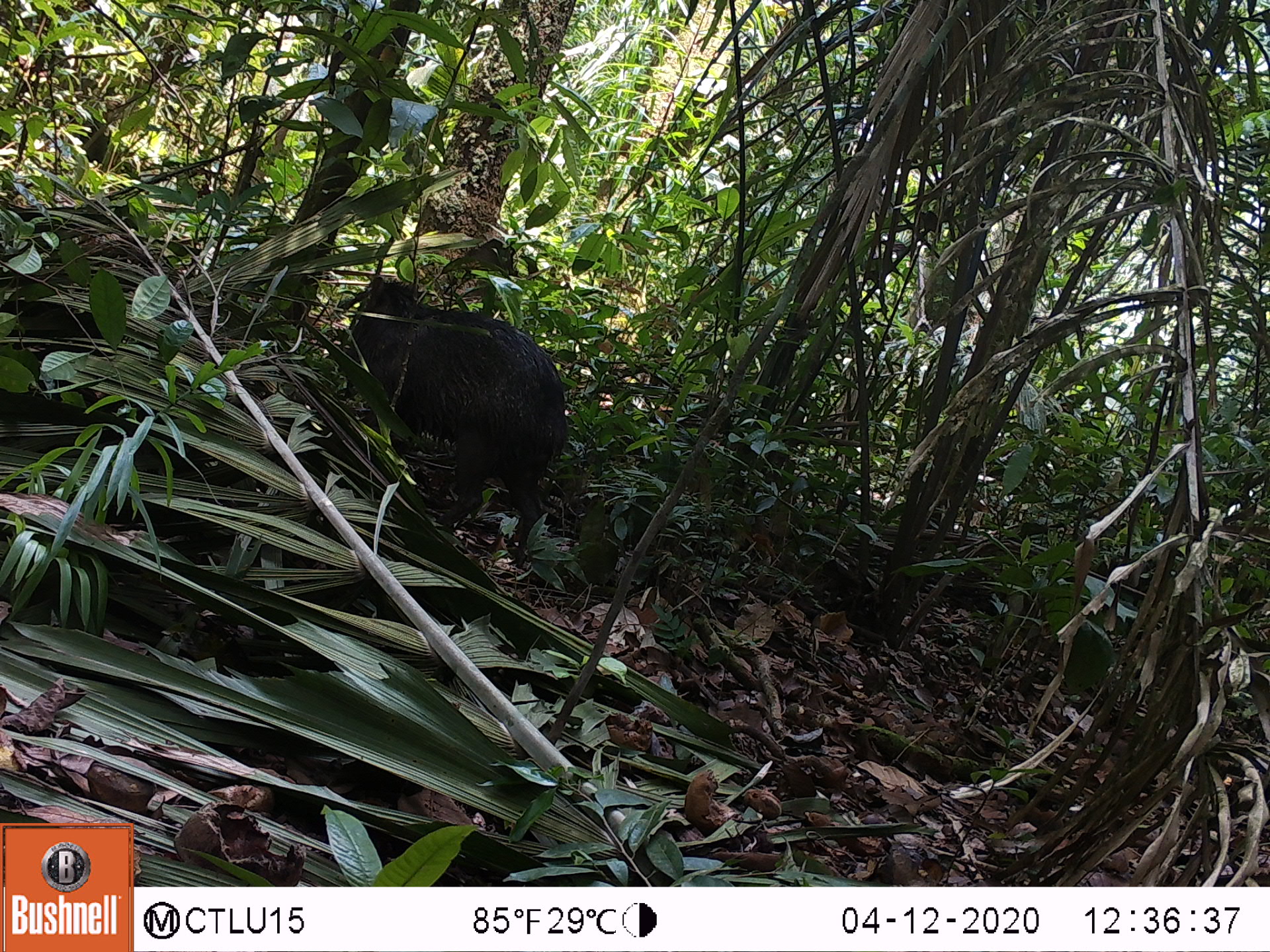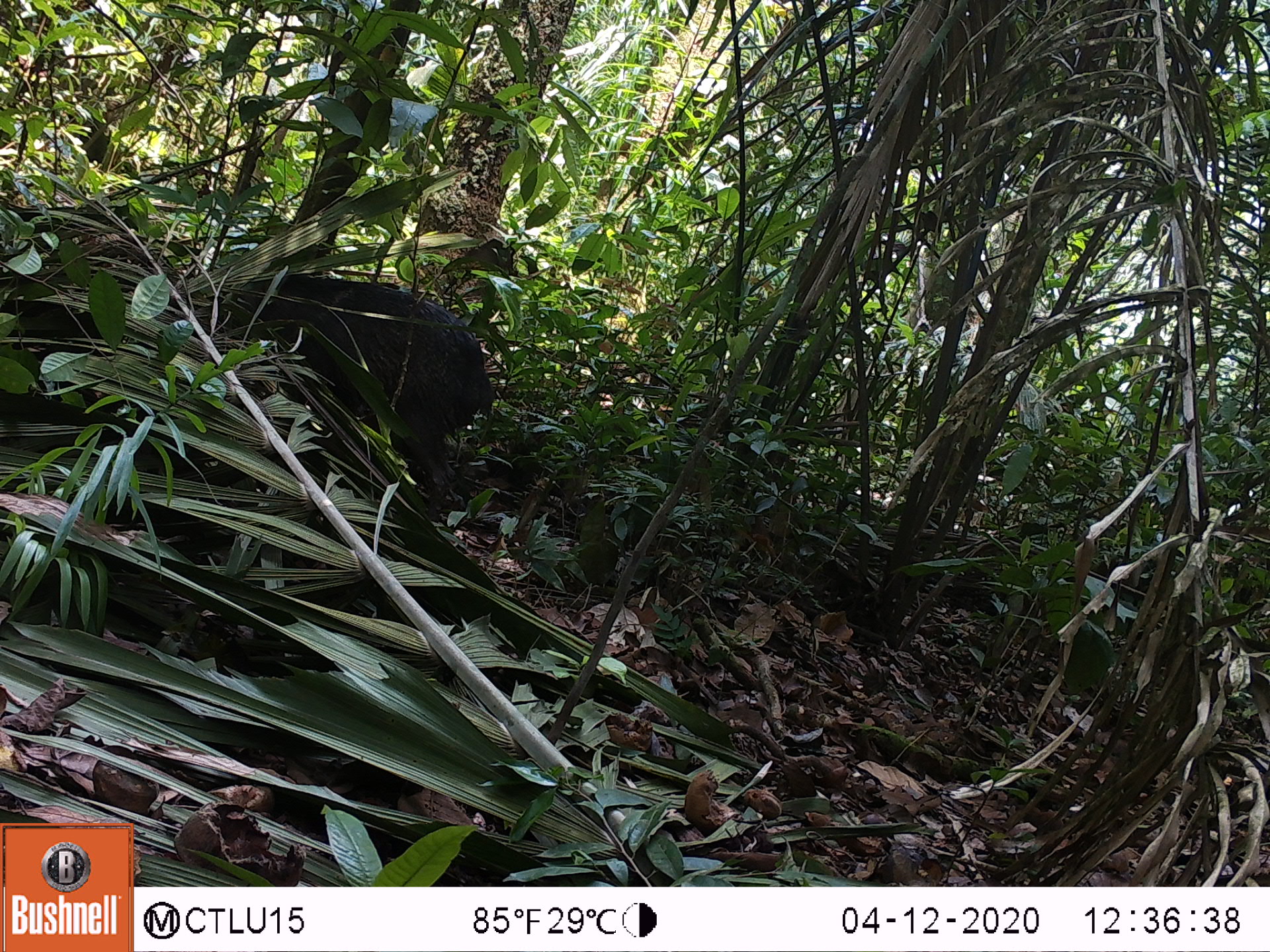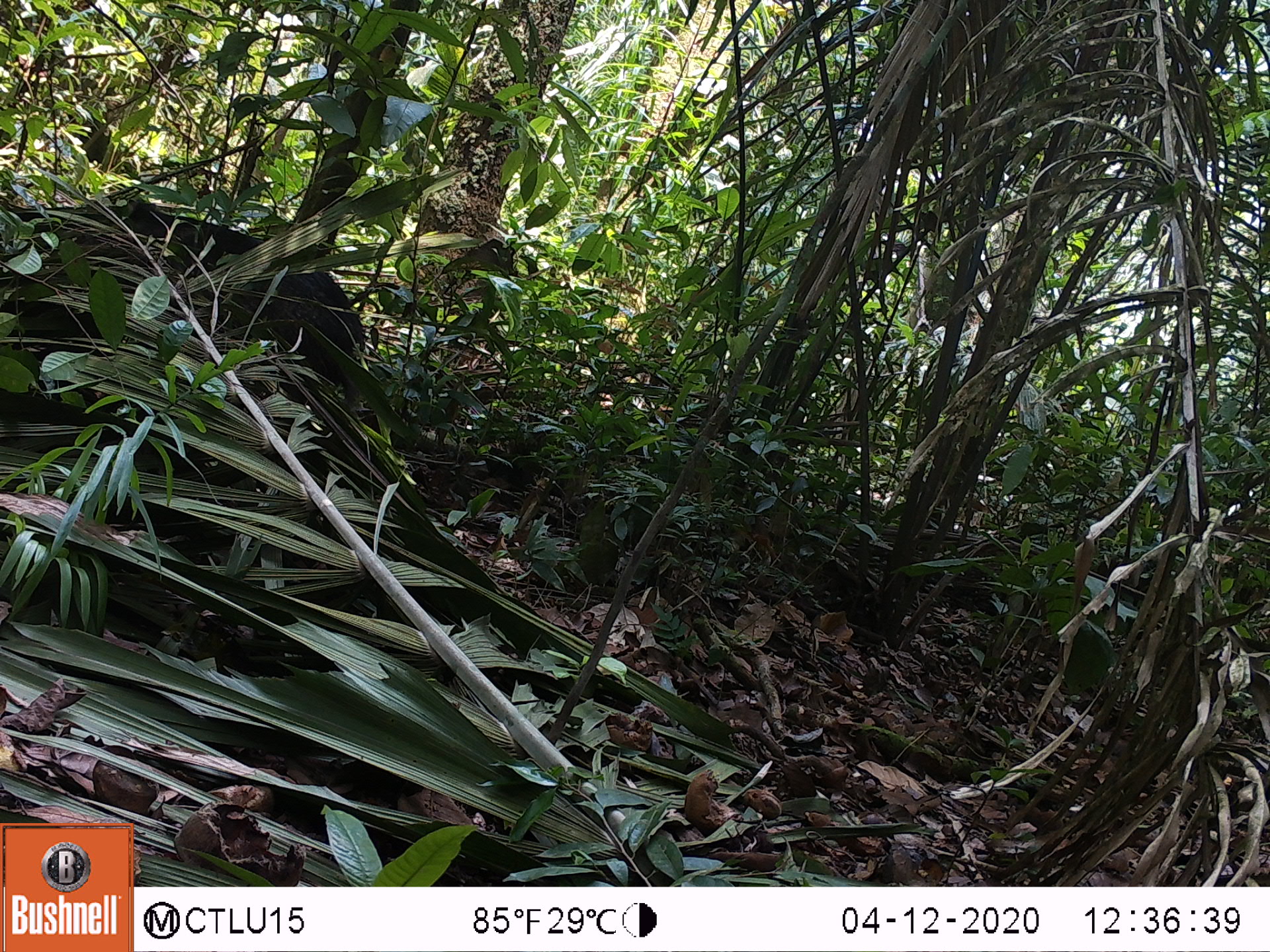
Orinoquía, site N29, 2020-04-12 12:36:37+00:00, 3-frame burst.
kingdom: Animalia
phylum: Chordata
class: Mammalia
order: Artiodactyla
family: Tayassuidae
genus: Tayassu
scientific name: Tayassu pecari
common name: white-lipped peccary